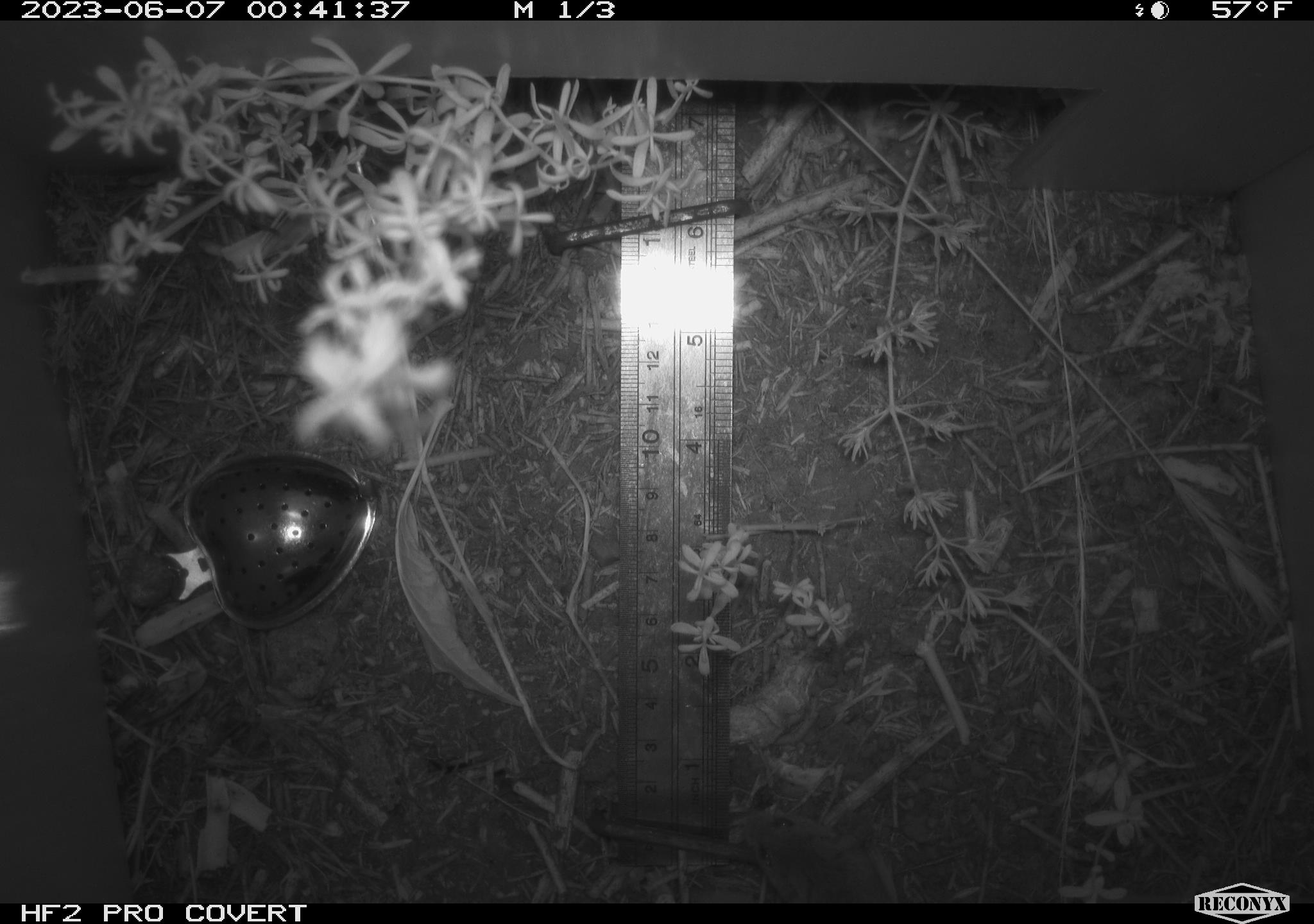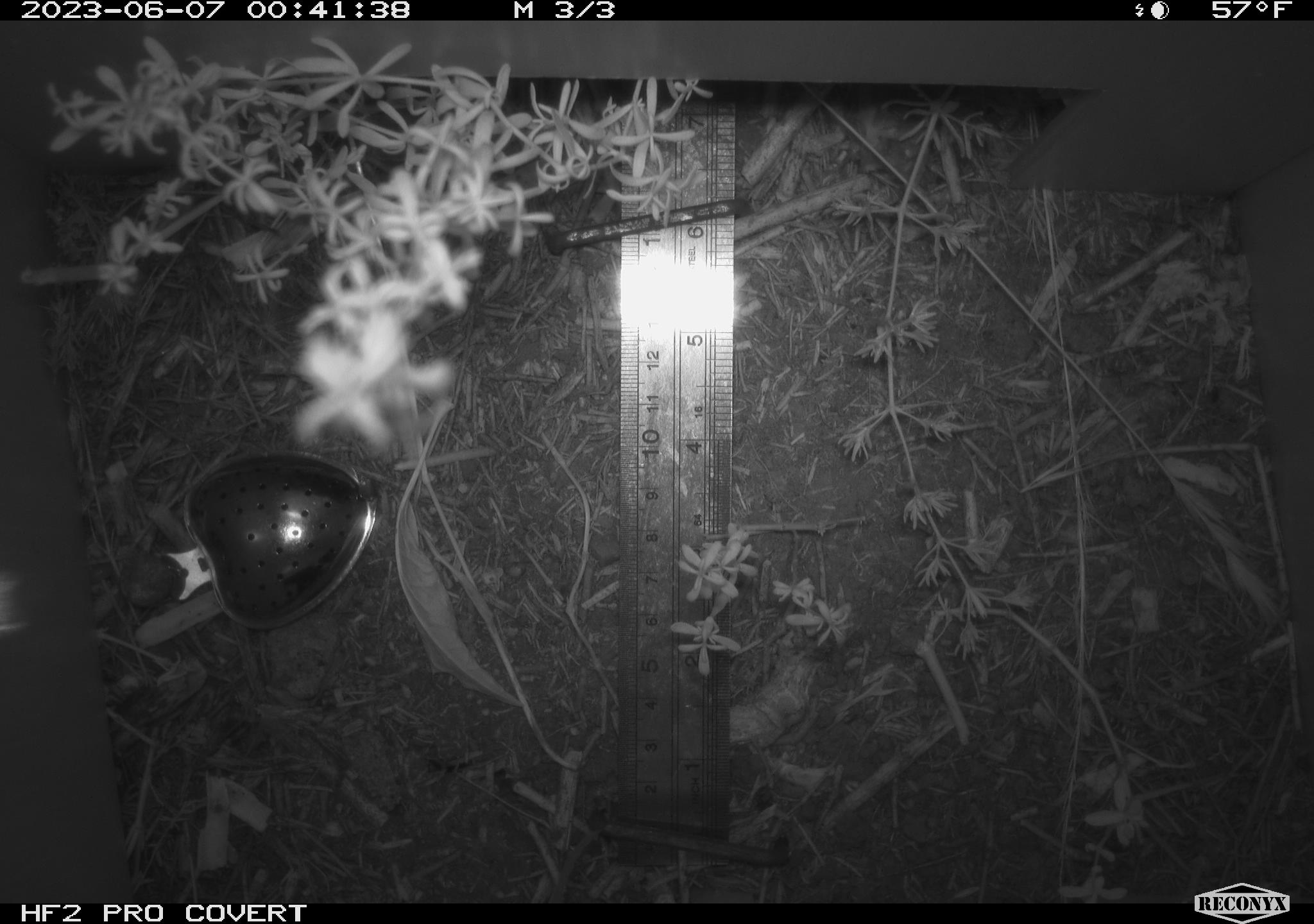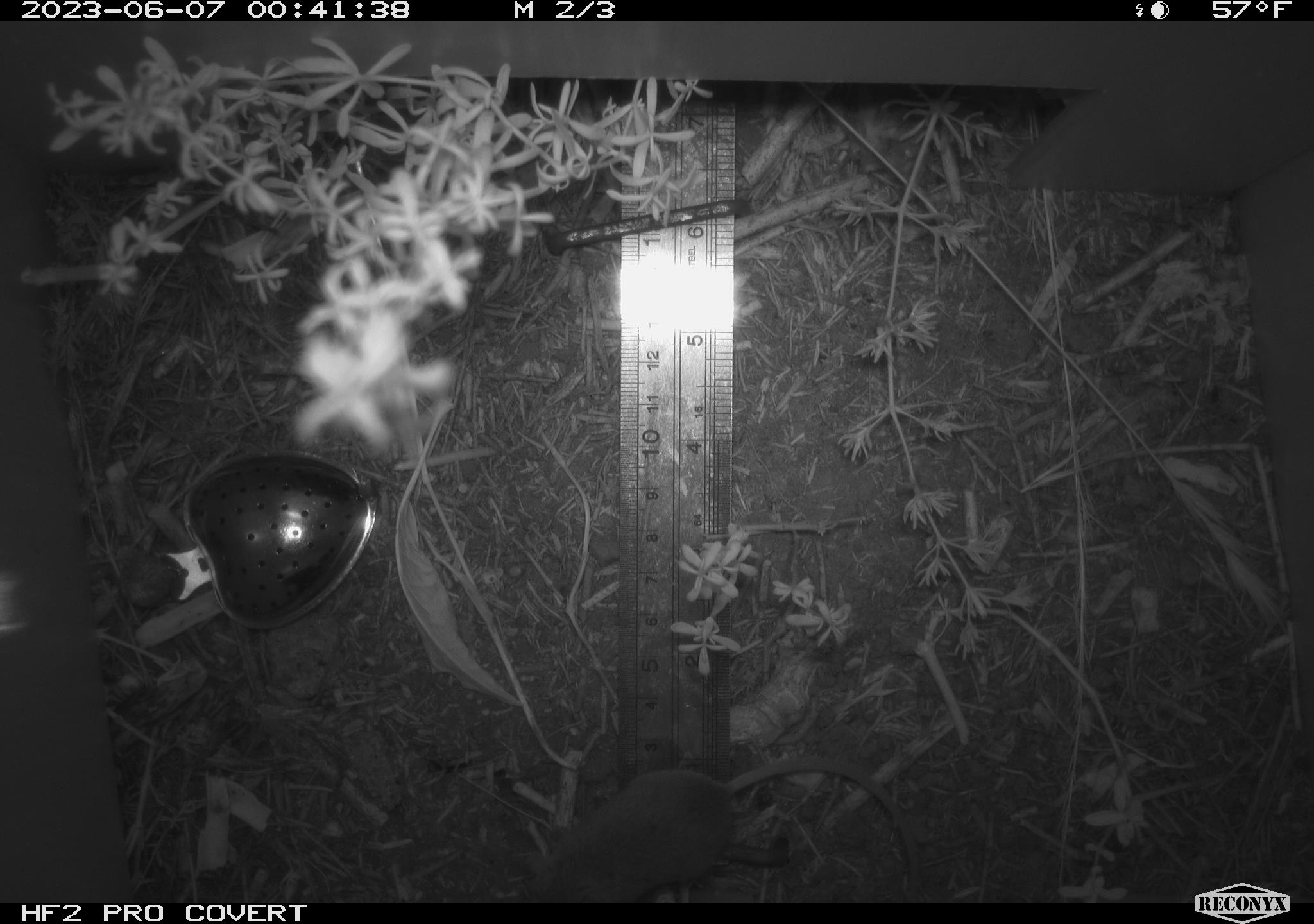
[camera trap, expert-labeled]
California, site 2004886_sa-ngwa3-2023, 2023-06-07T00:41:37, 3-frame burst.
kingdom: Animalia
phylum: Chordata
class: Mammalia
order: Rodentia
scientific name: Rodentia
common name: mouse species